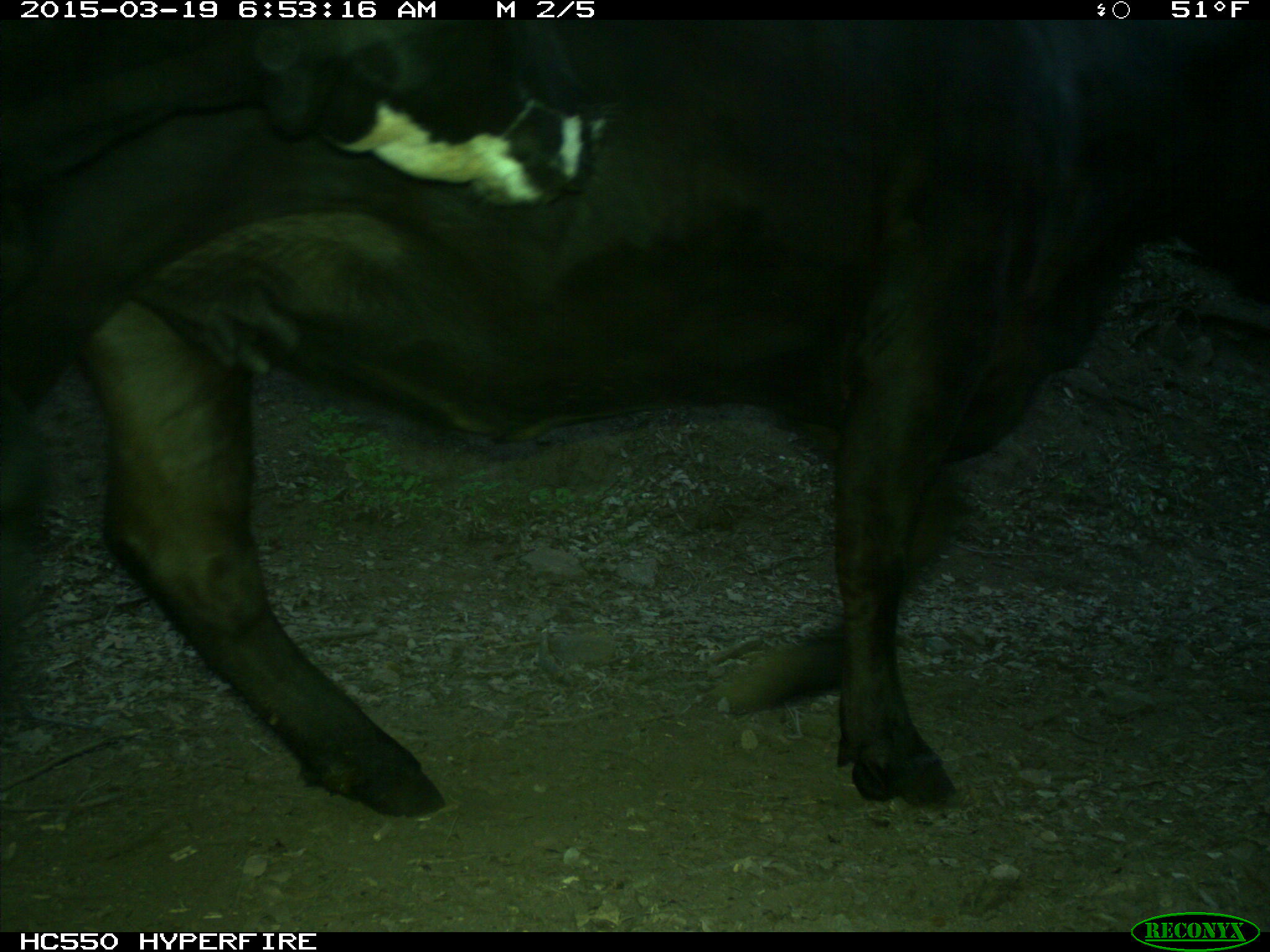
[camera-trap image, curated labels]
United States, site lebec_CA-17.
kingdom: Animalia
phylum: Chordata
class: Mammalia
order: Artiodactyla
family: Bovidae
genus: Bos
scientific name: Bos taurus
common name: domestic cow